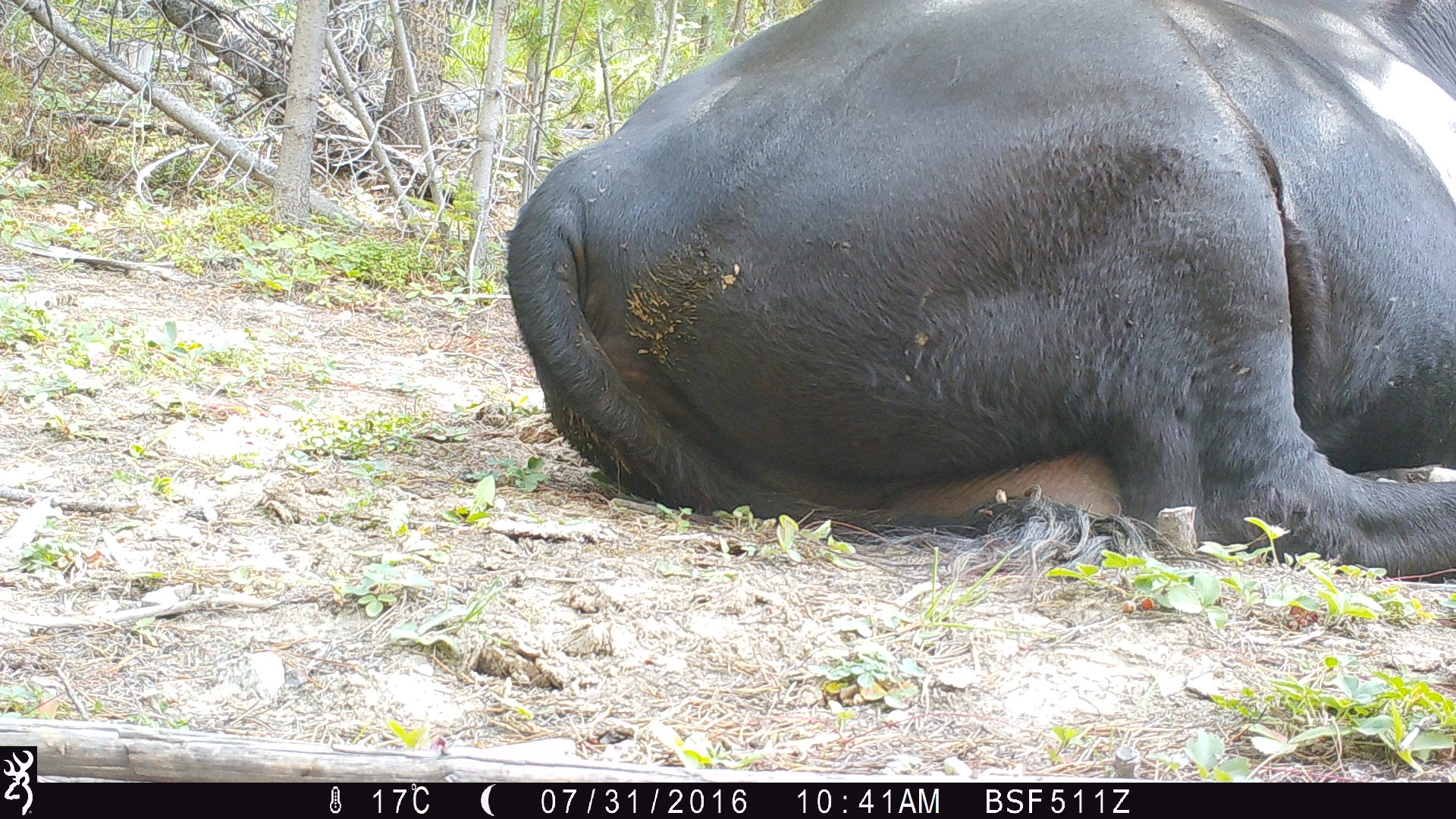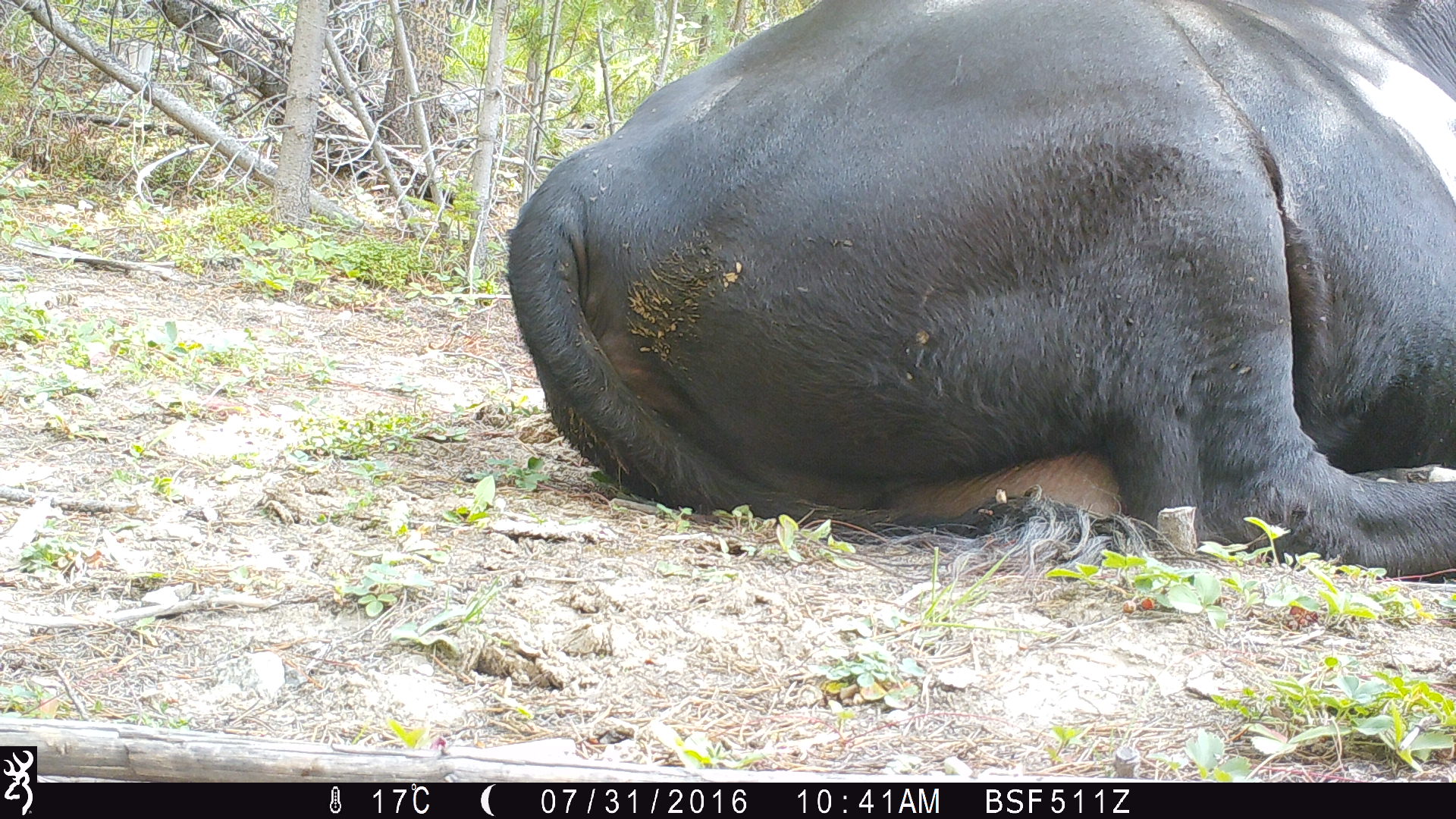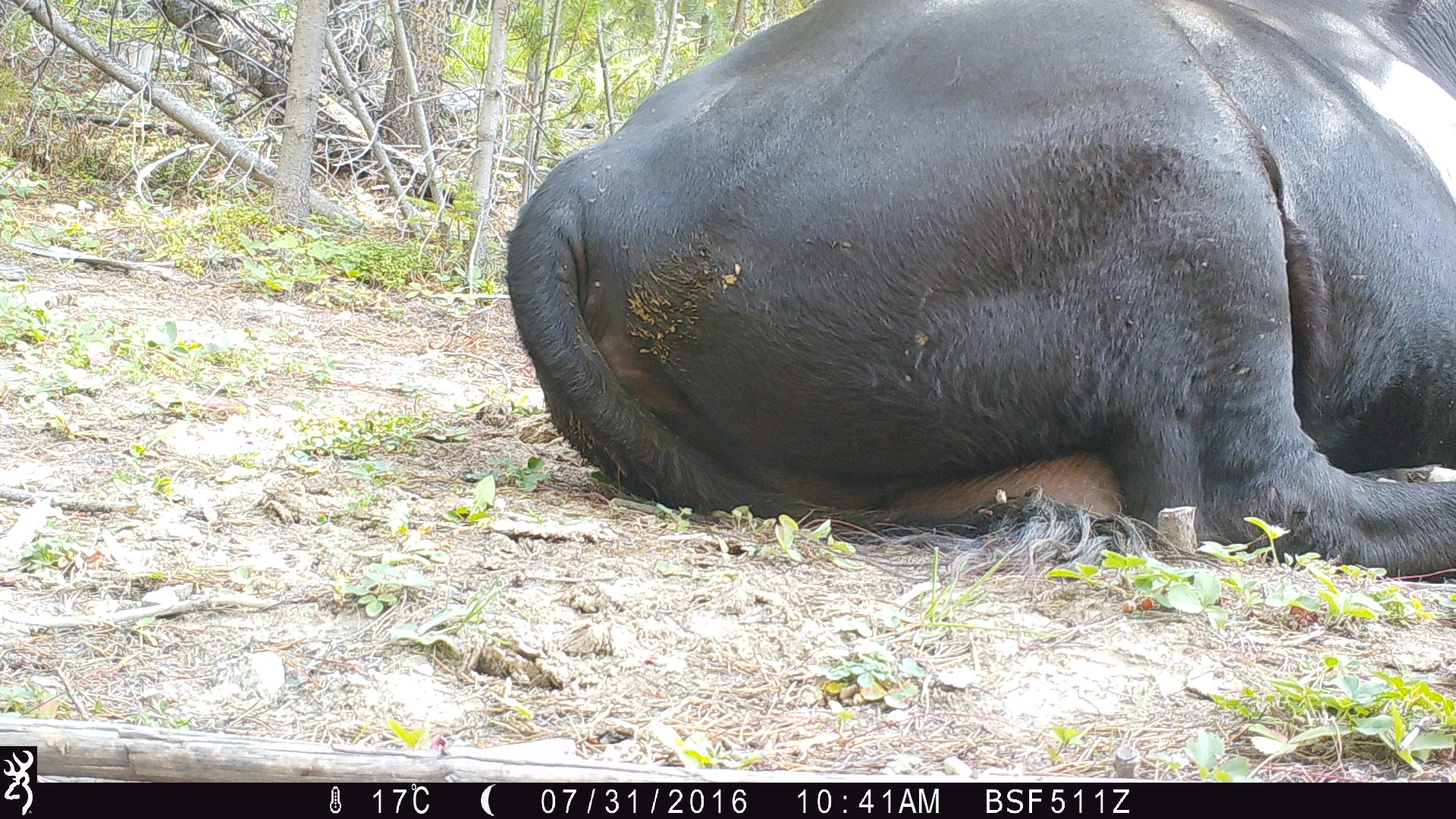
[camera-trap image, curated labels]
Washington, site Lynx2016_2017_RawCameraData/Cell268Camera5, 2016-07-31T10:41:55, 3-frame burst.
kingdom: Animalia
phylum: Chordata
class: Mammalia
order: Artiodactyla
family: Bovidae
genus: Bos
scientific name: Bos taurus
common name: domestic cattle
Domestic cattle (Bos taurus). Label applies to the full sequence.